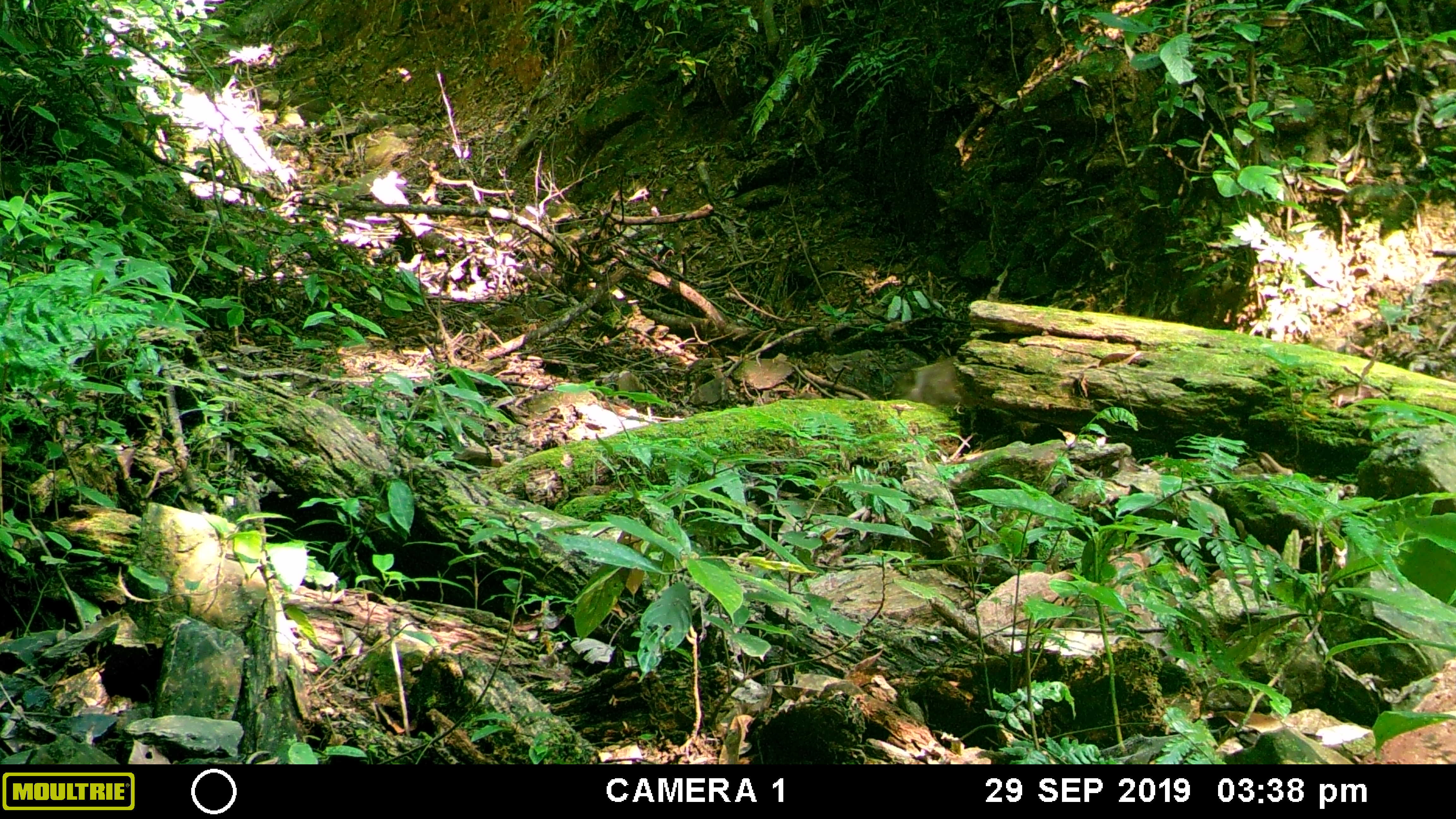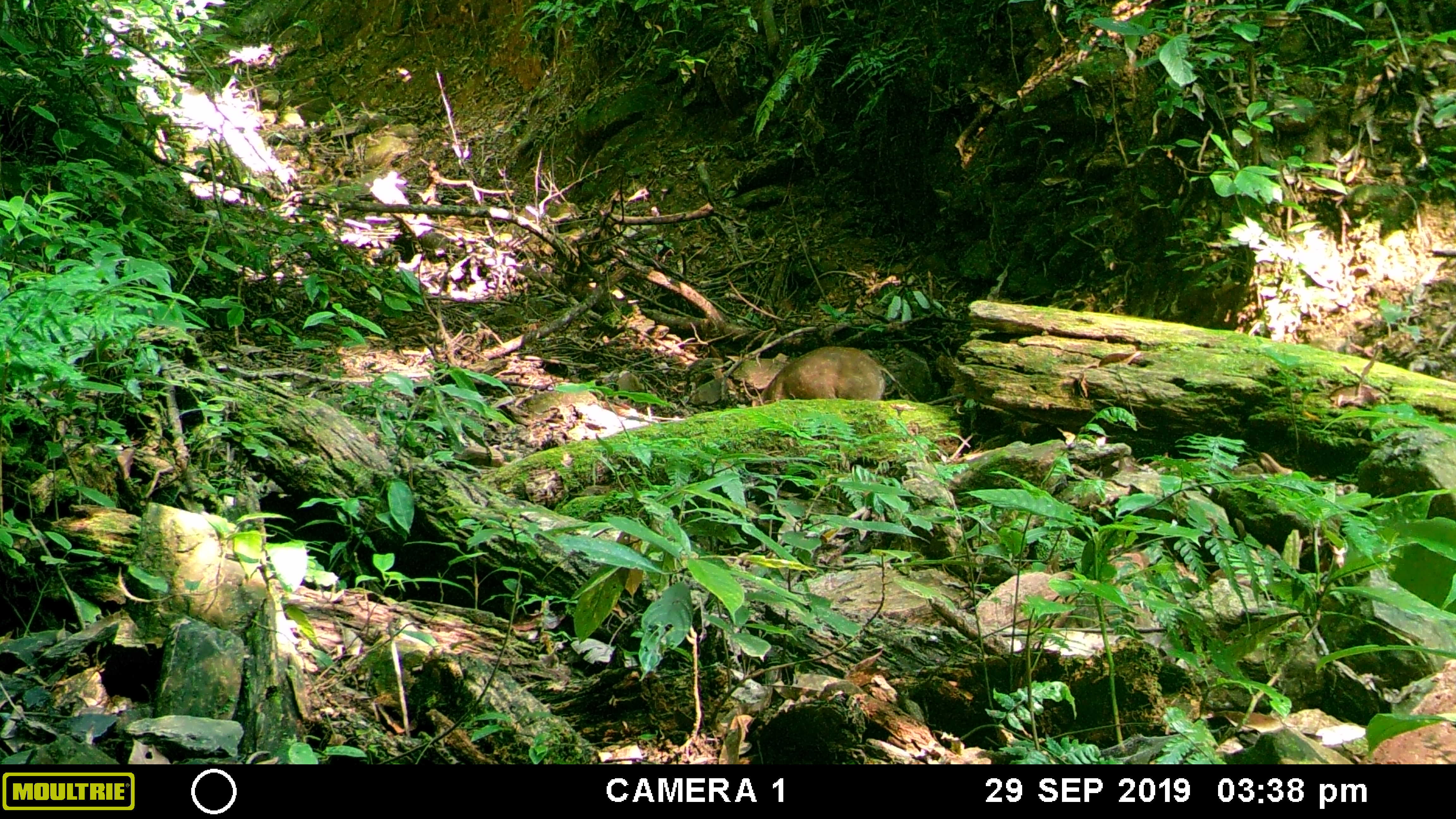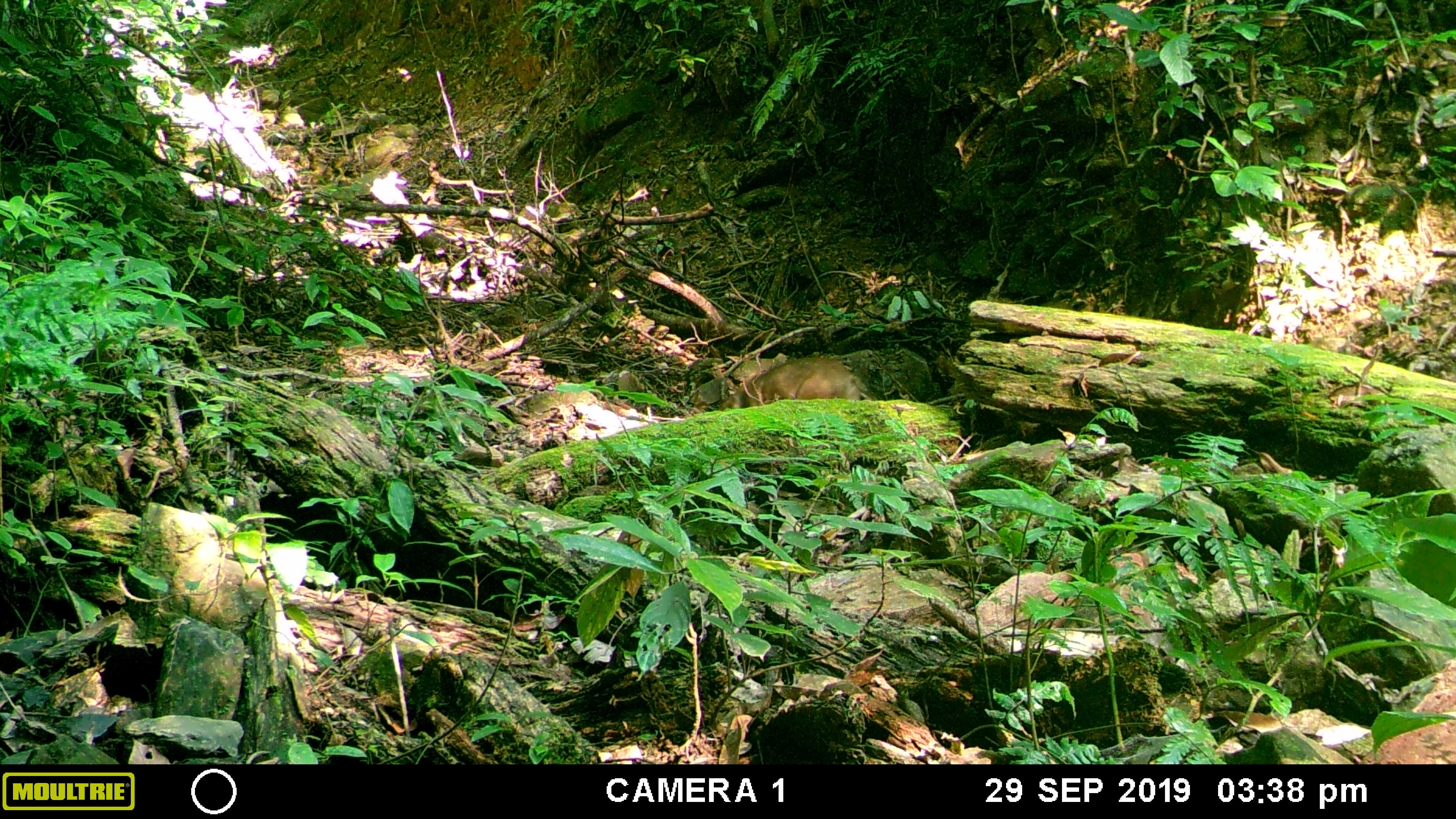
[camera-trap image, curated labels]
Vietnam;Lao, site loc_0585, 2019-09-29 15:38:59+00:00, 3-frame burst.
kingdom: Animalia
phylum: Chordata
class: Mammalia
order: Artiodactyla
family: Suidae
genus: Sus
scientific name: Sus scrofa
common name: eurasian wild pig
Eurasian wild pig (Sus scrofa). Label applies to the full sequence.